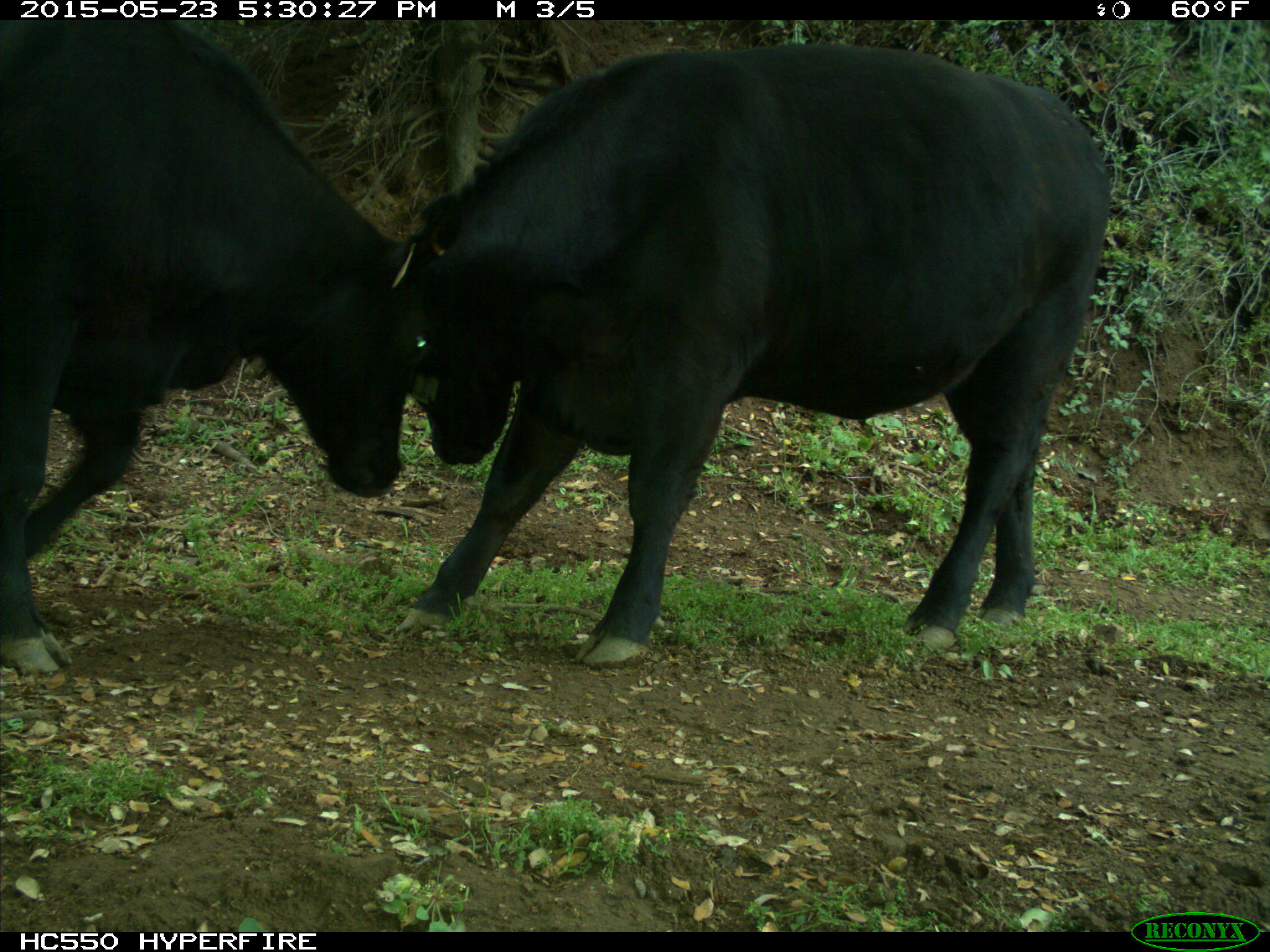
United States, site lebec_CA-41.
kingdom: Animalia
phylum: Chordata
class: Mammalia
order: Artiodactyla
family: Bovidae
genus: Bos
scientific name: Bos taurus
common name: domestic cow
Bos taurus (domestic cow).